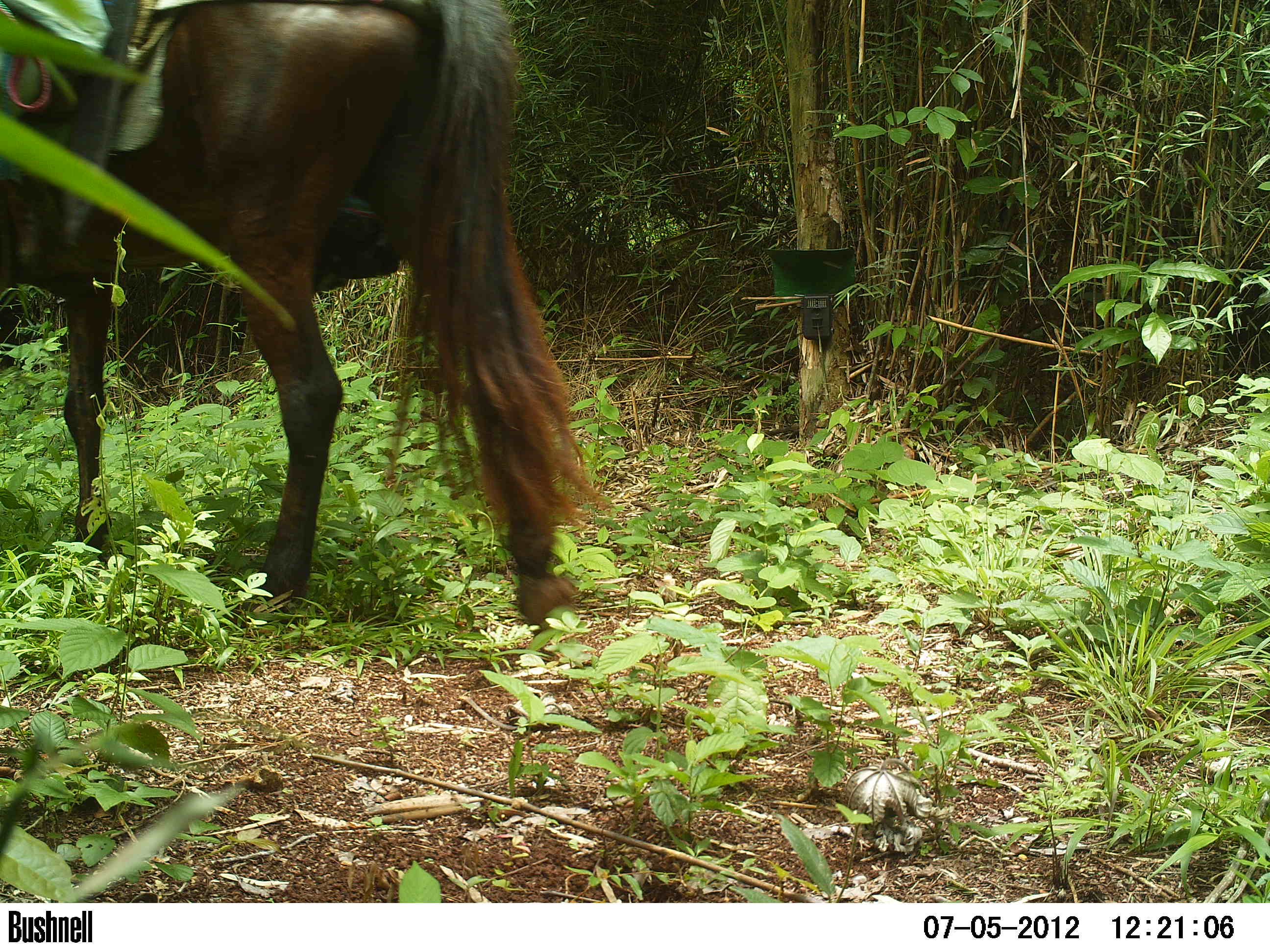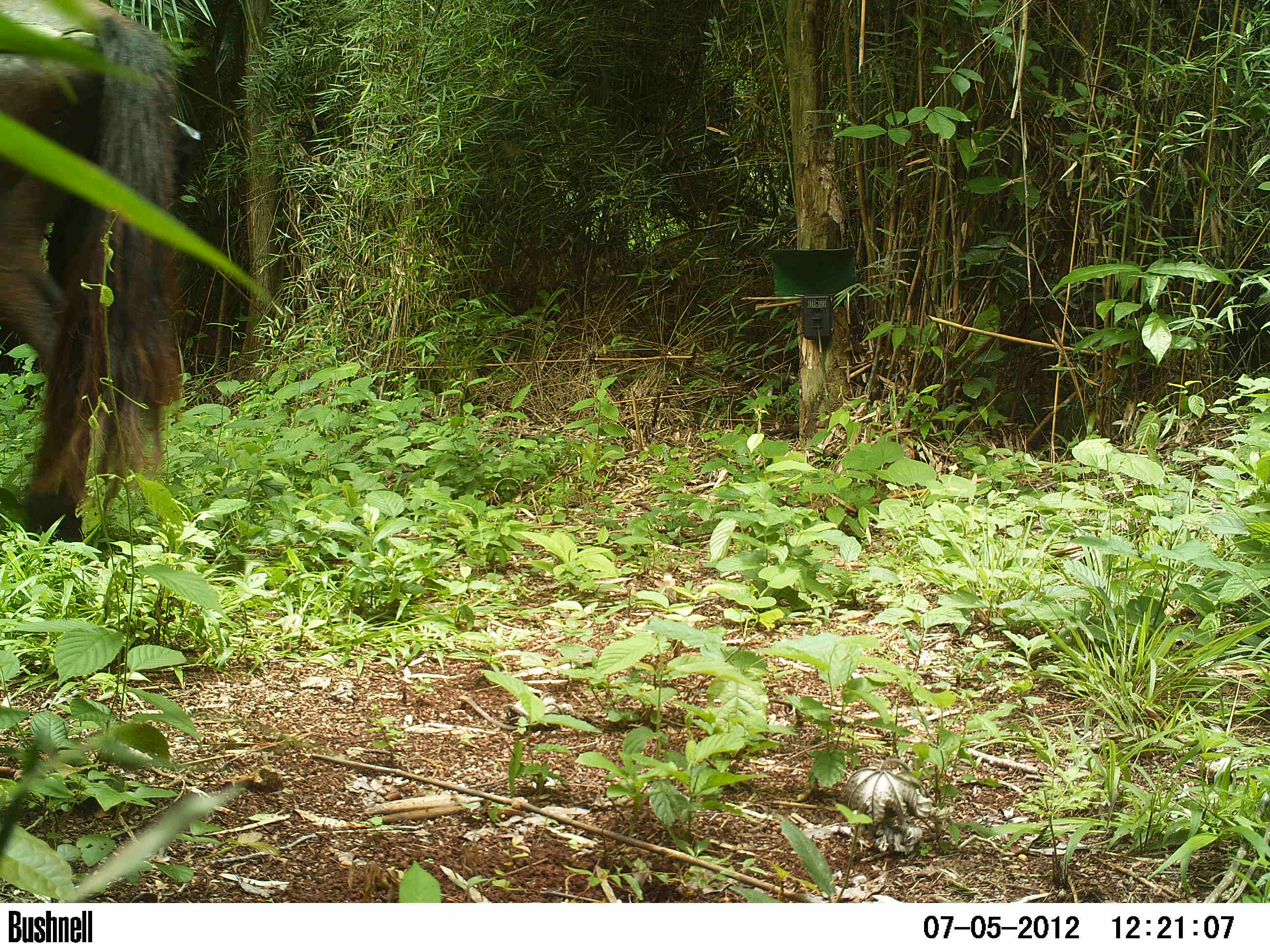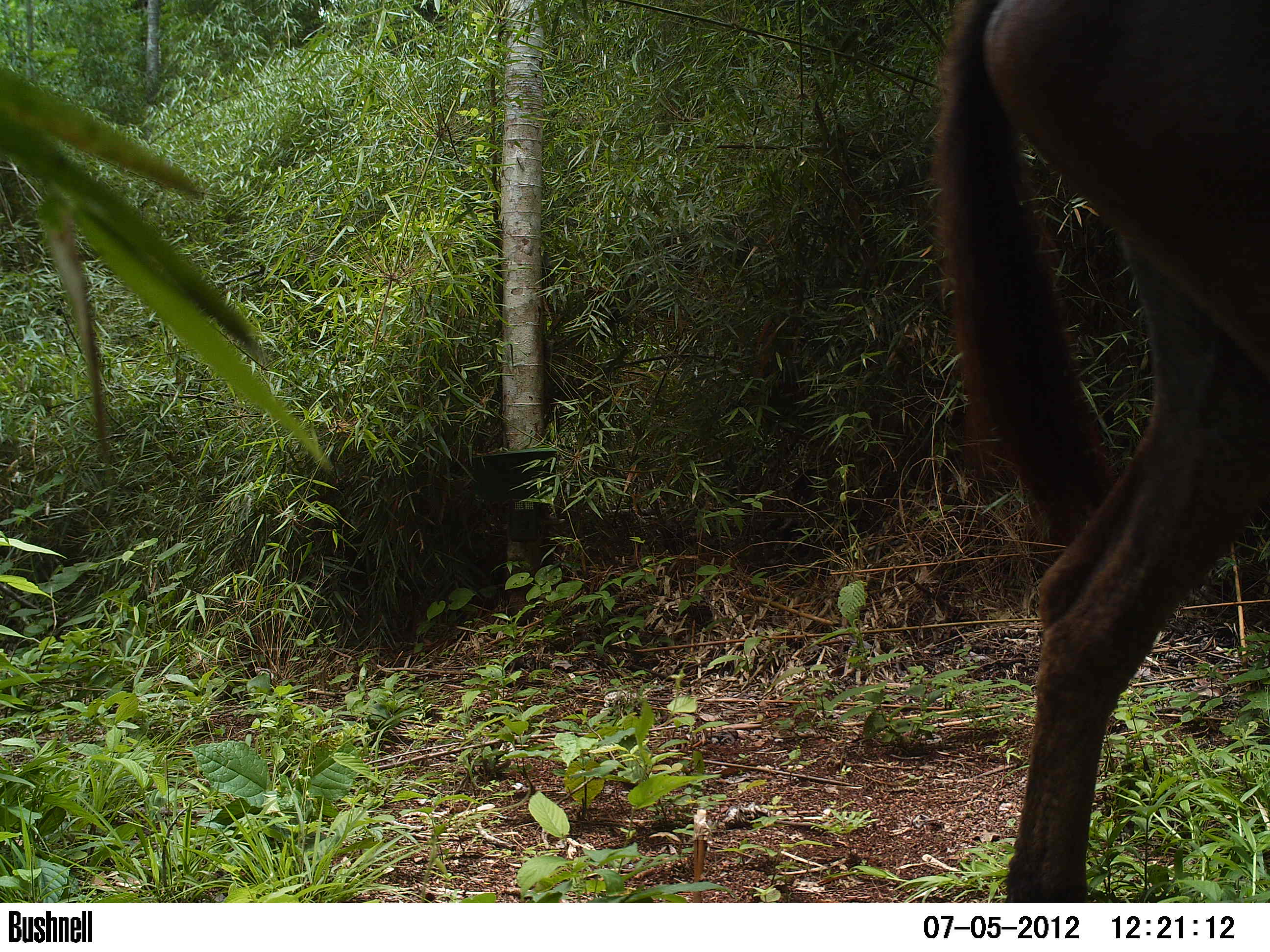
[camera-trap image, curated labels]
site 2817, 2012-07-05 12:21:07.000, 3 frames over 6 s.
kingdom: Animalia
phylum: Chordata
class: Mammalia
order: Perissodactyla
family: Equidae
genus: Equus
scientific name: Equus caballus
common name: horse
Horse (Equus caballus), count 1, age adult.